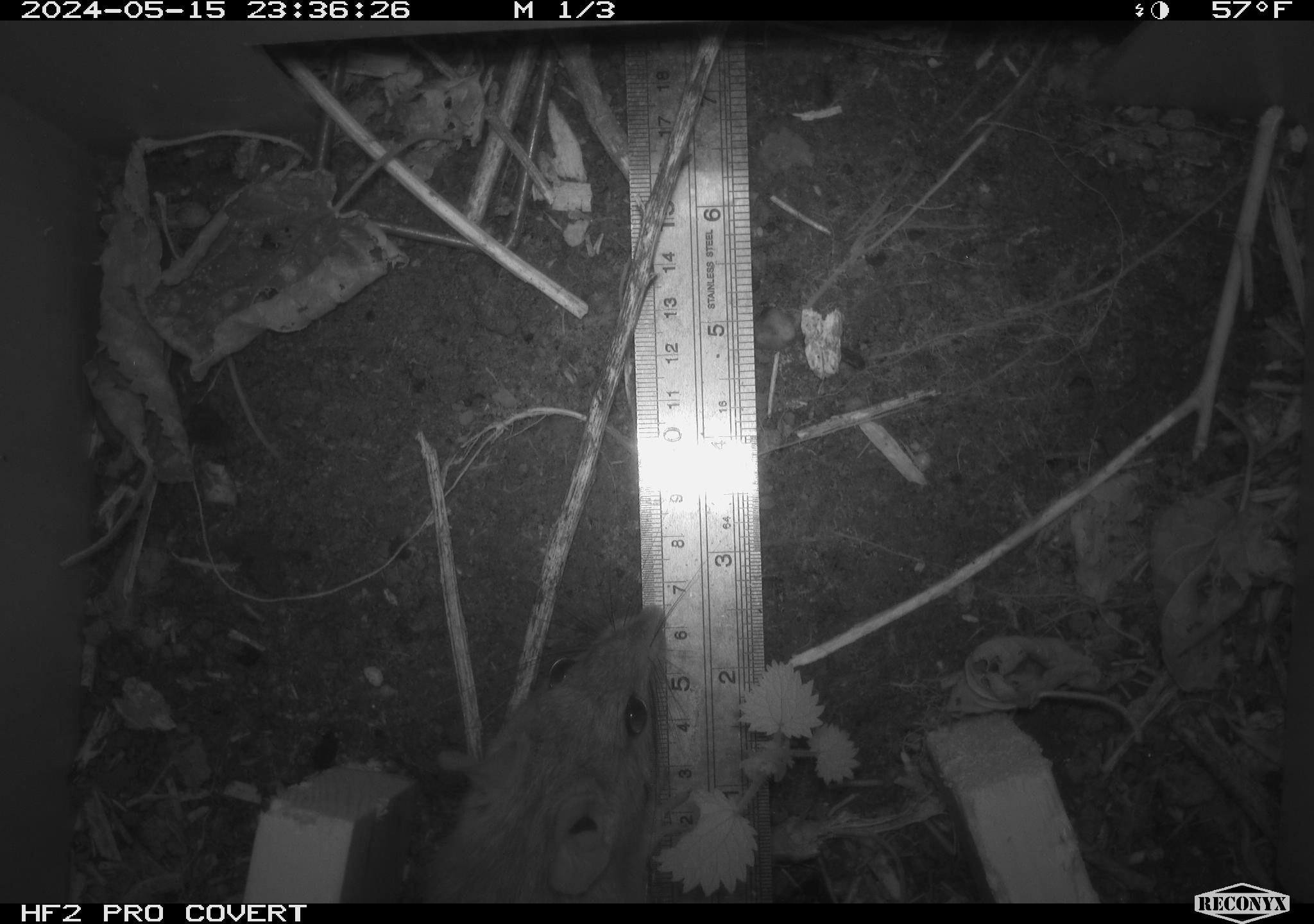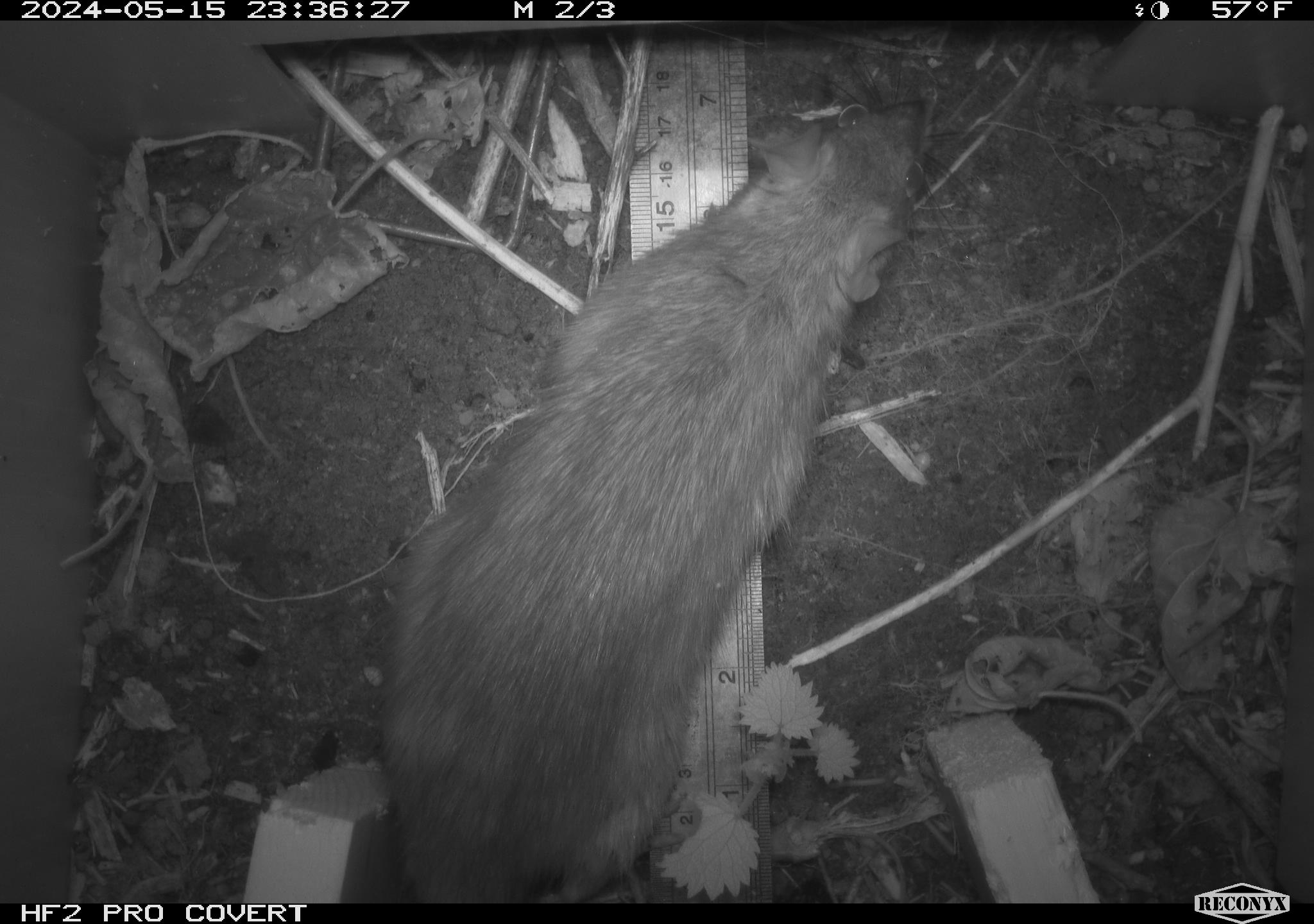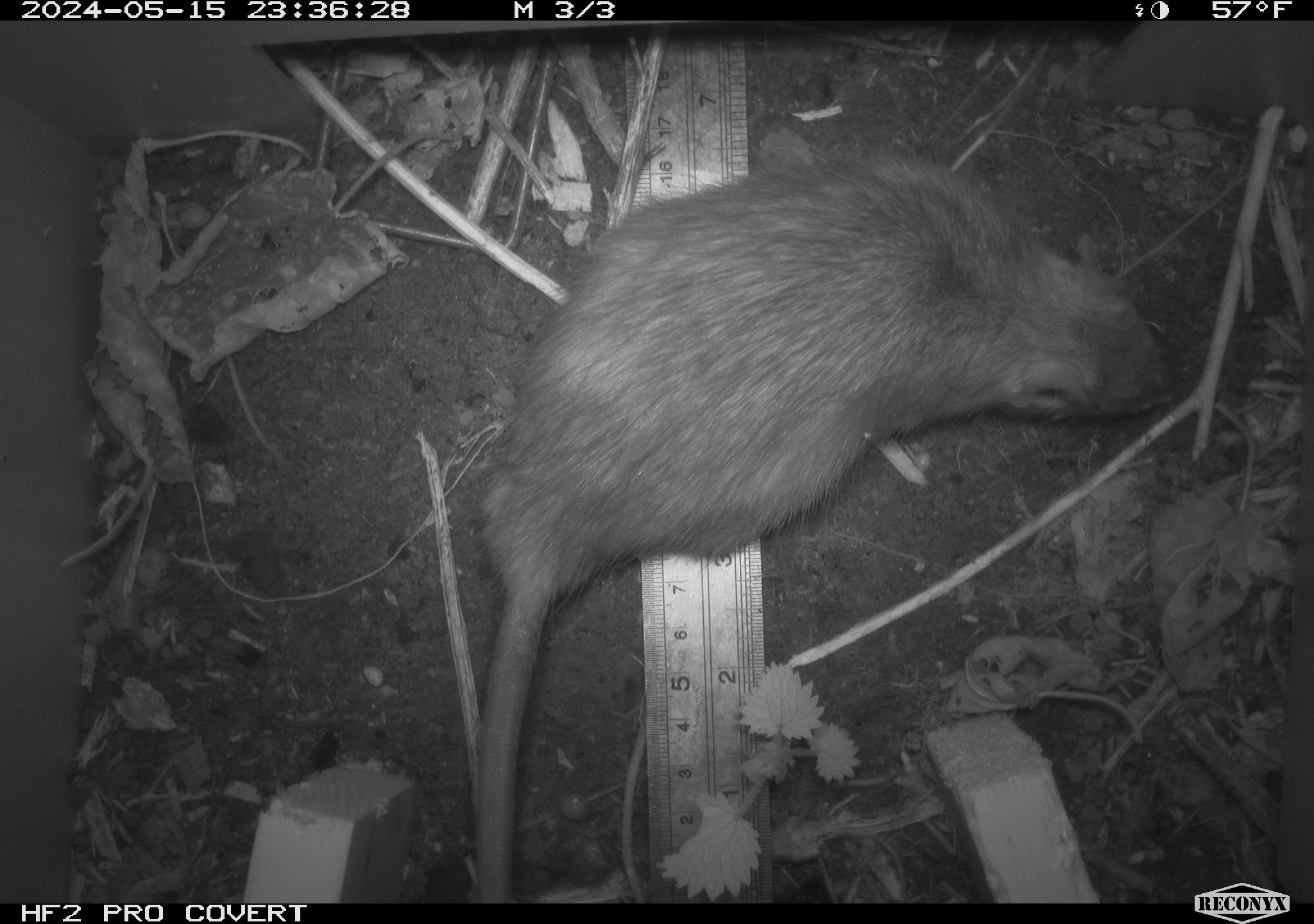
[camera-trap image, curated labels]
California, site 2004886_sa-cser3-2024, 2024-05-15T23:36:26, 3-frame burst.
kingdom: Animalia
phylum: Chordata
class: Mammalia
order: Rodentia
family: Muridae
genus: Rattus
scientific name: Rattus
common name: rat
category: rattus species